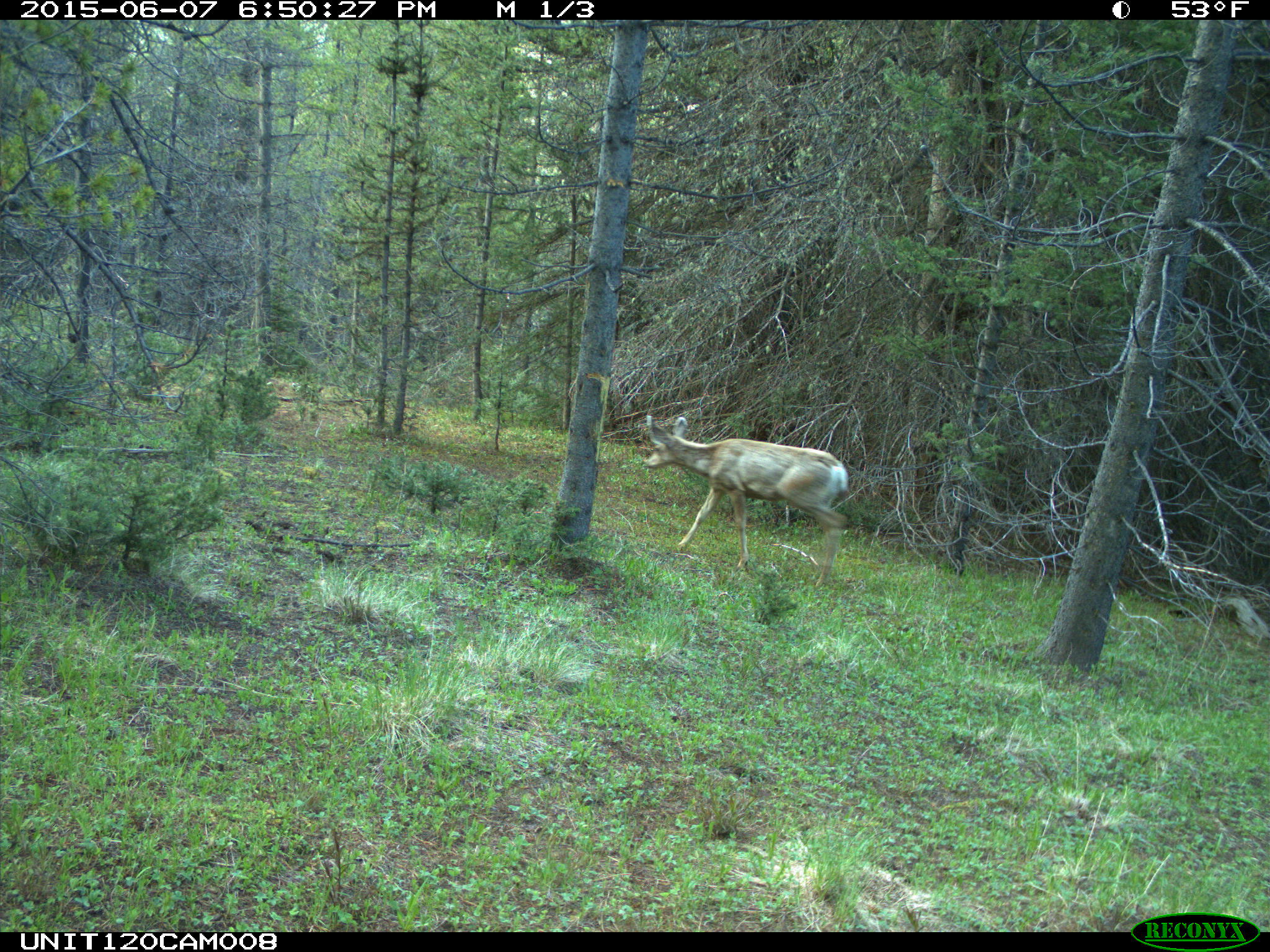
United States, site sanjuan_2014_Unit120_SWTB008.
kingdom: Animalia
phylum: Chordata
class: Mammalia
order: Artiodactyla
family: Cervidae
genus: Odocoileus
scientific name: Odocoileus hemionus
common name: mule deer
Odocoileus hemionus (mule deer).